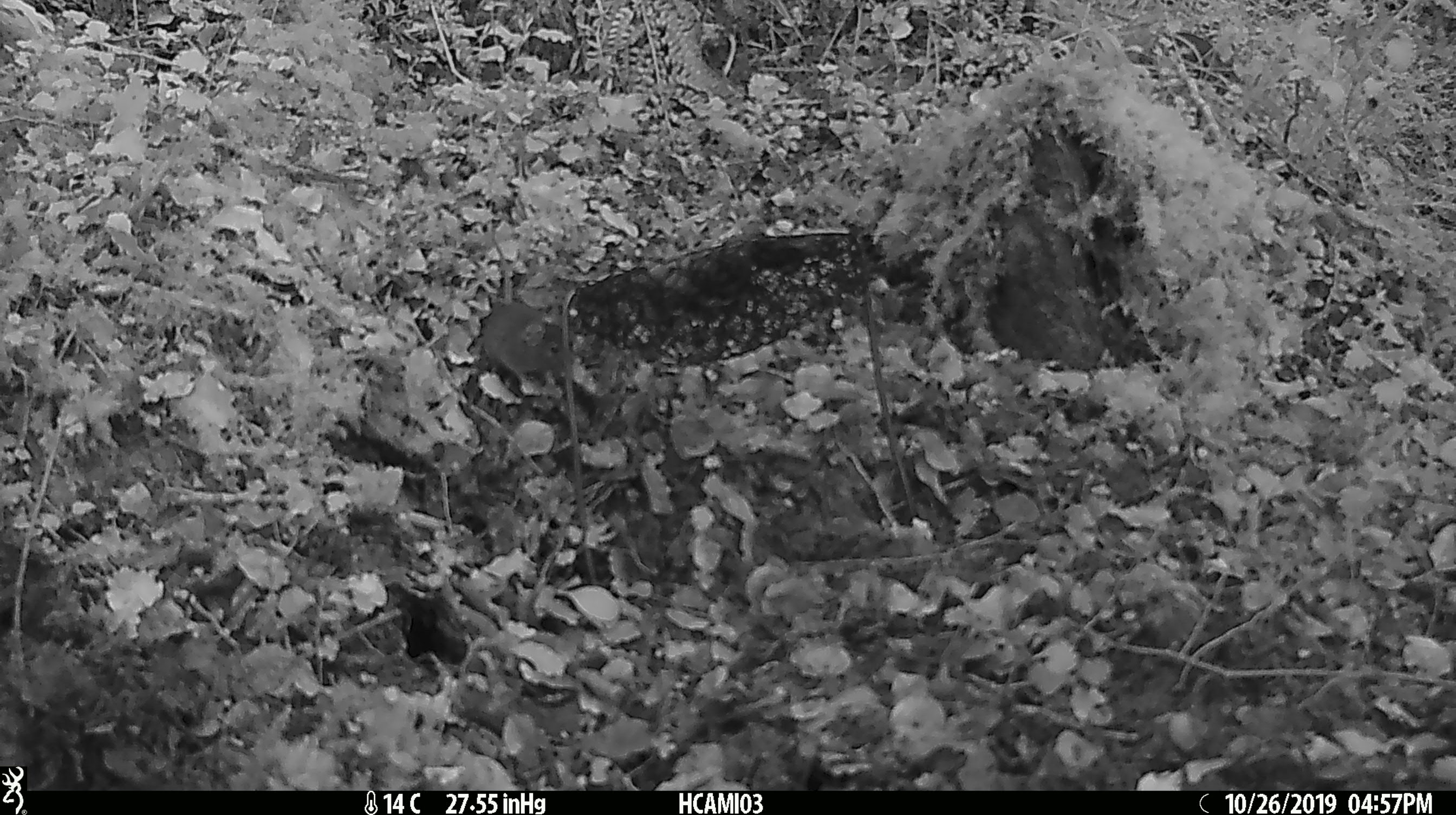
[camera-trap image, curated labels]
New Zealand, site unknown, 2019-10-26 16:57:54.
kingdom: Animalia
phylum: Chordata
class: Mammalia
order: Rodentia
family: Muridae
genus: Mus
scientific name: Mus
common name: mouse